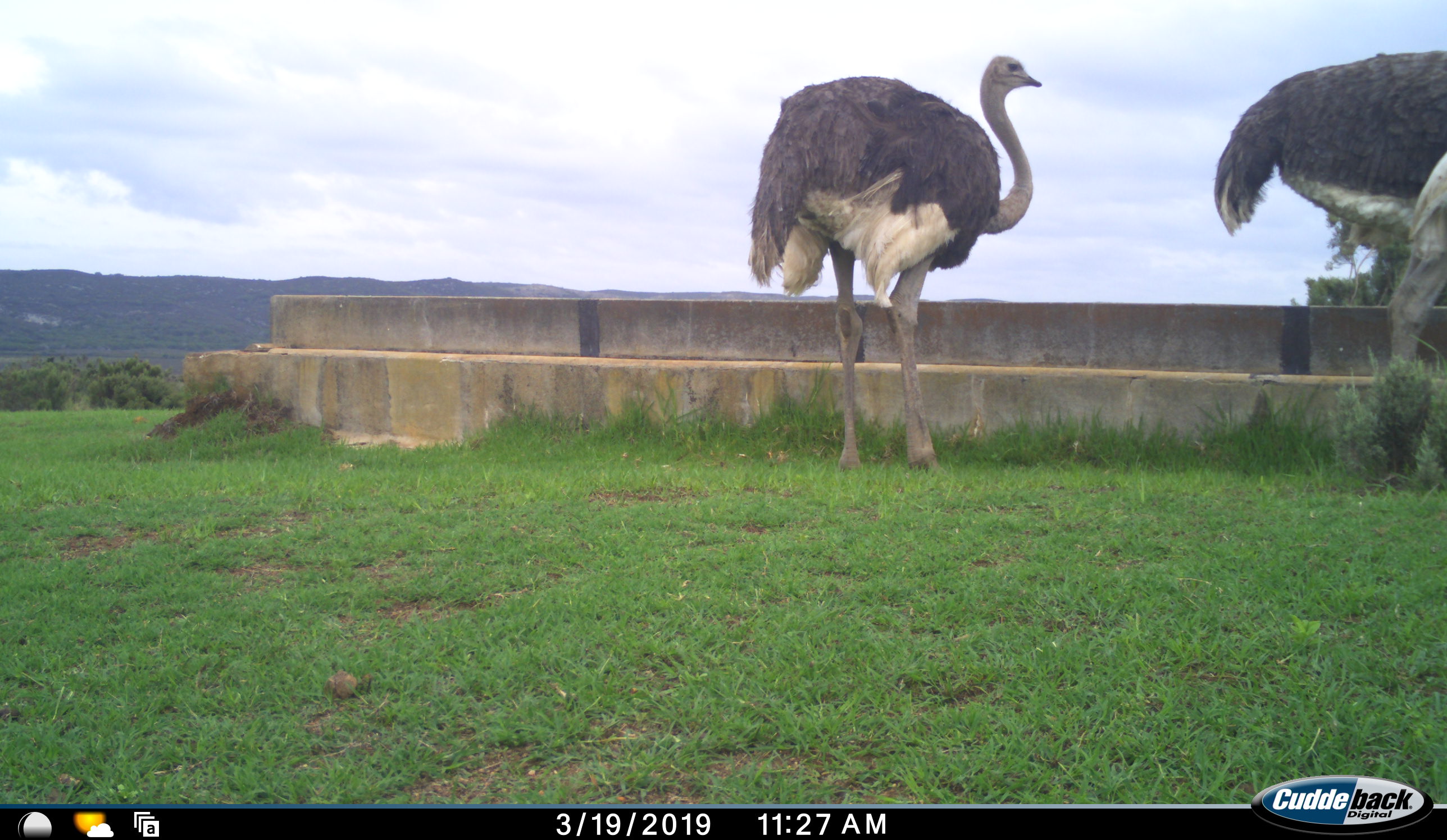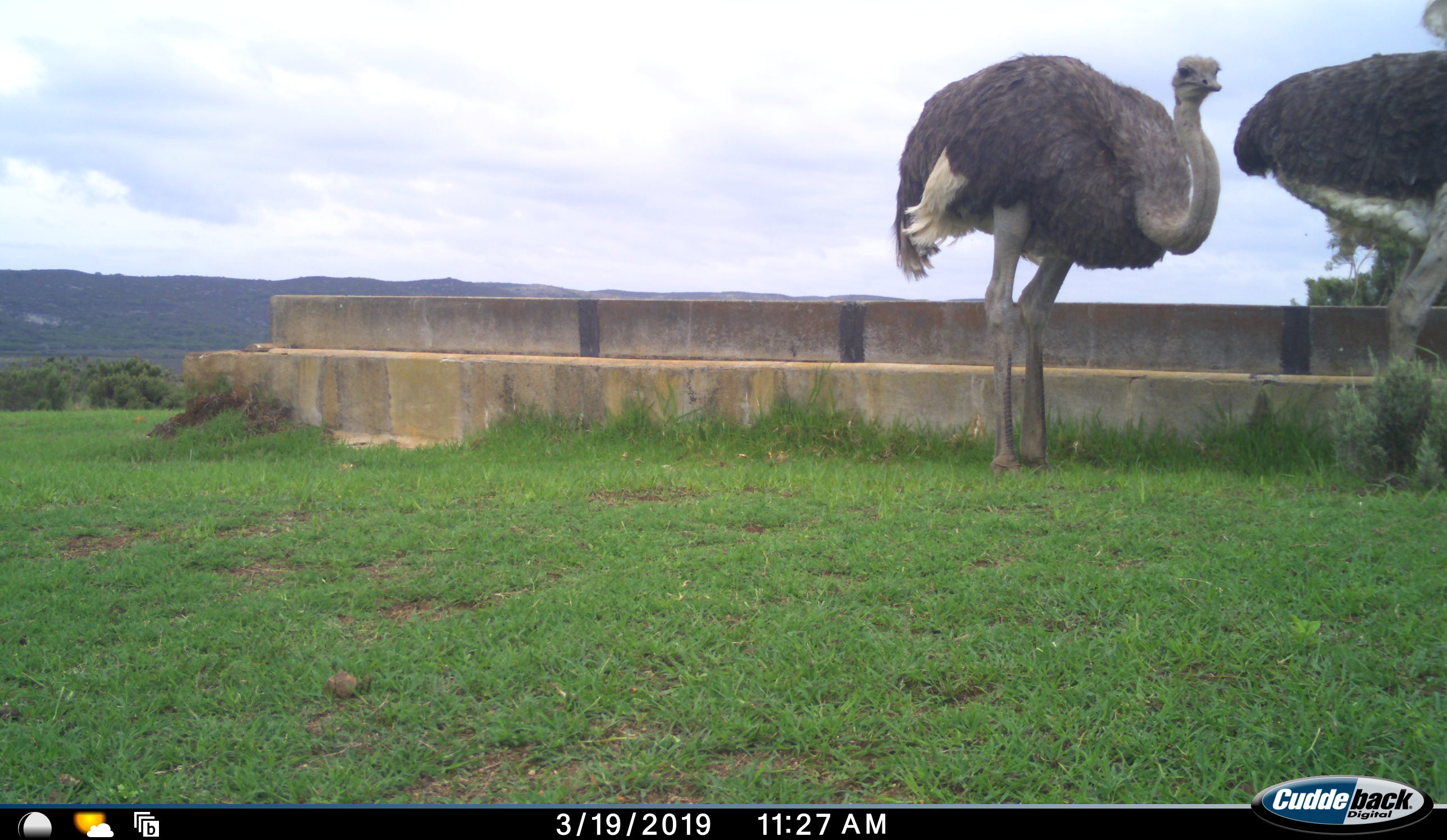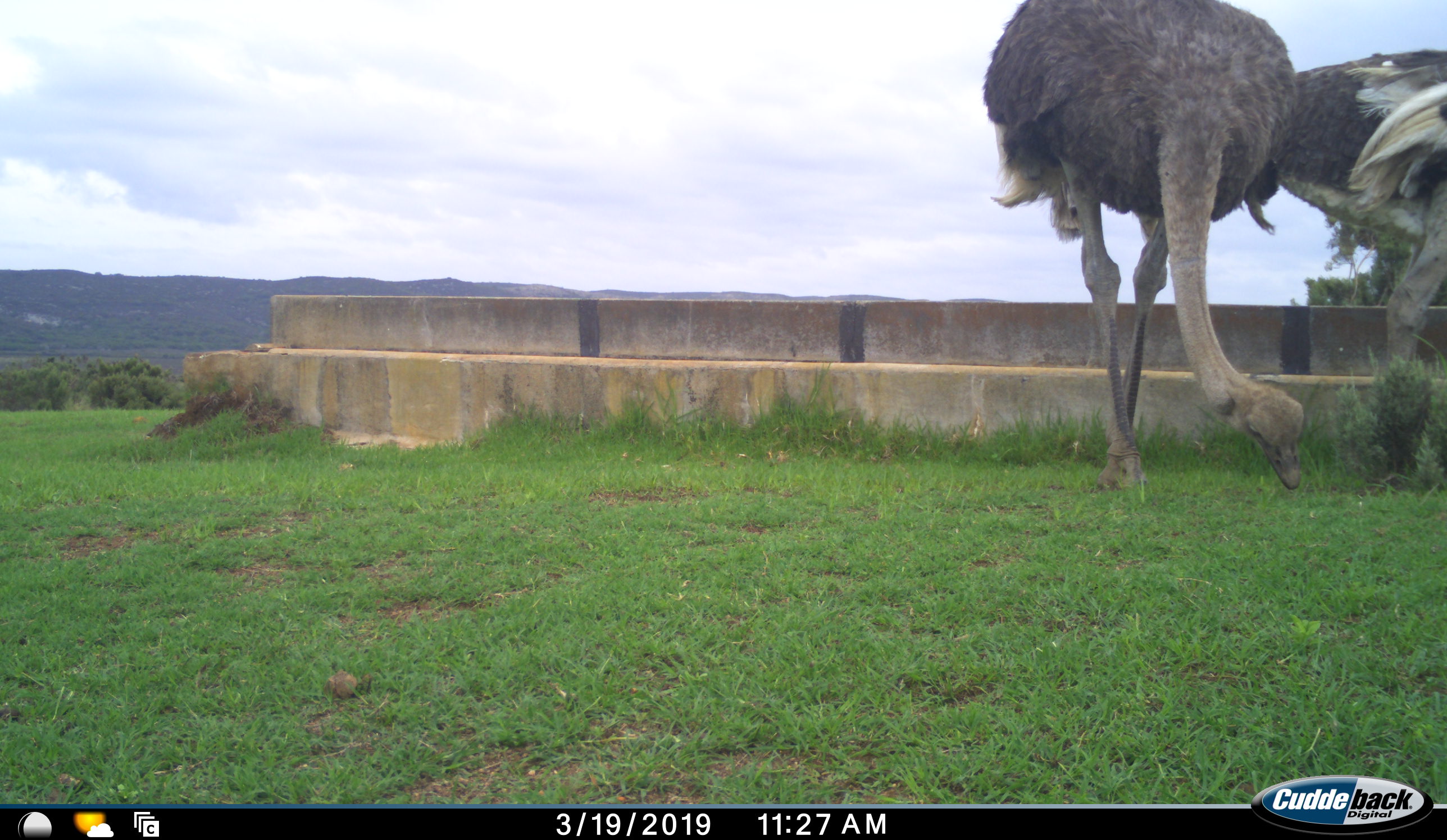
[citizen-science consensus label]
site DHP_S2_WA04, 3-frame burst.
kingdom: Animalia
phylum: Chordata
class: Aves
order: Struthioniformes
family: Struthionidae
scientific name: Struthionidae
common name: ostrich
Ostrich (Struthionidae), count 2. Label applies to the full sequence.